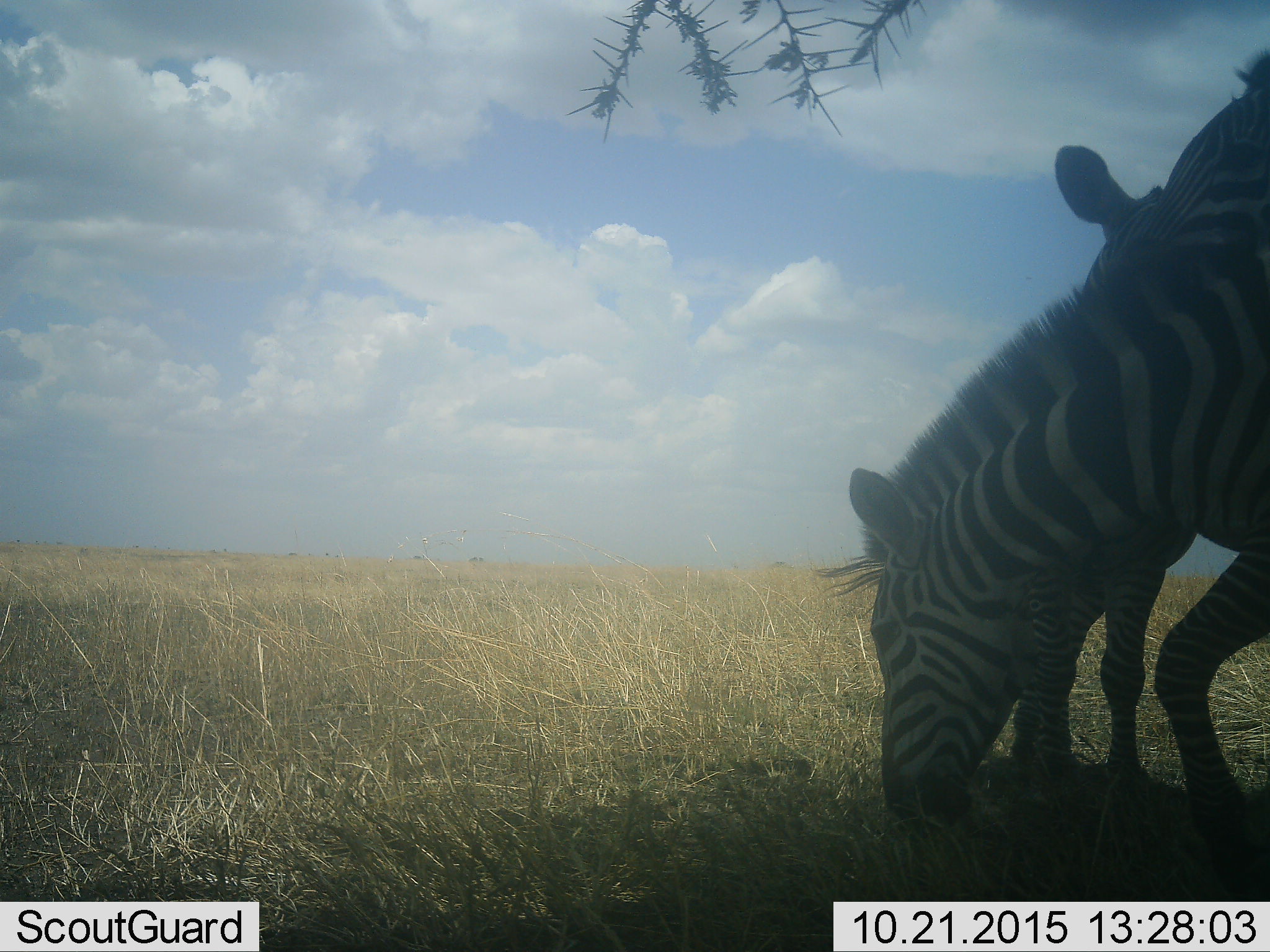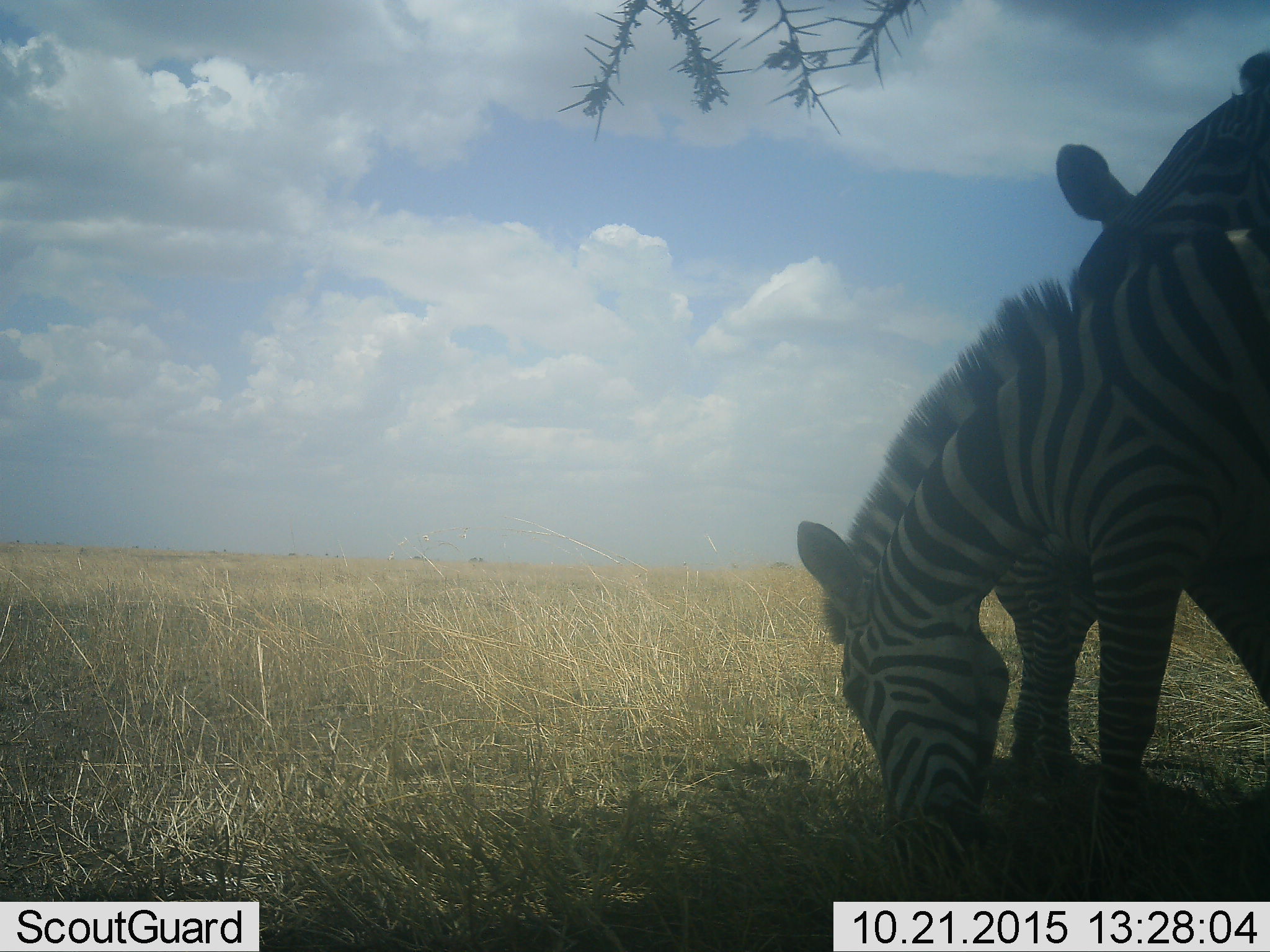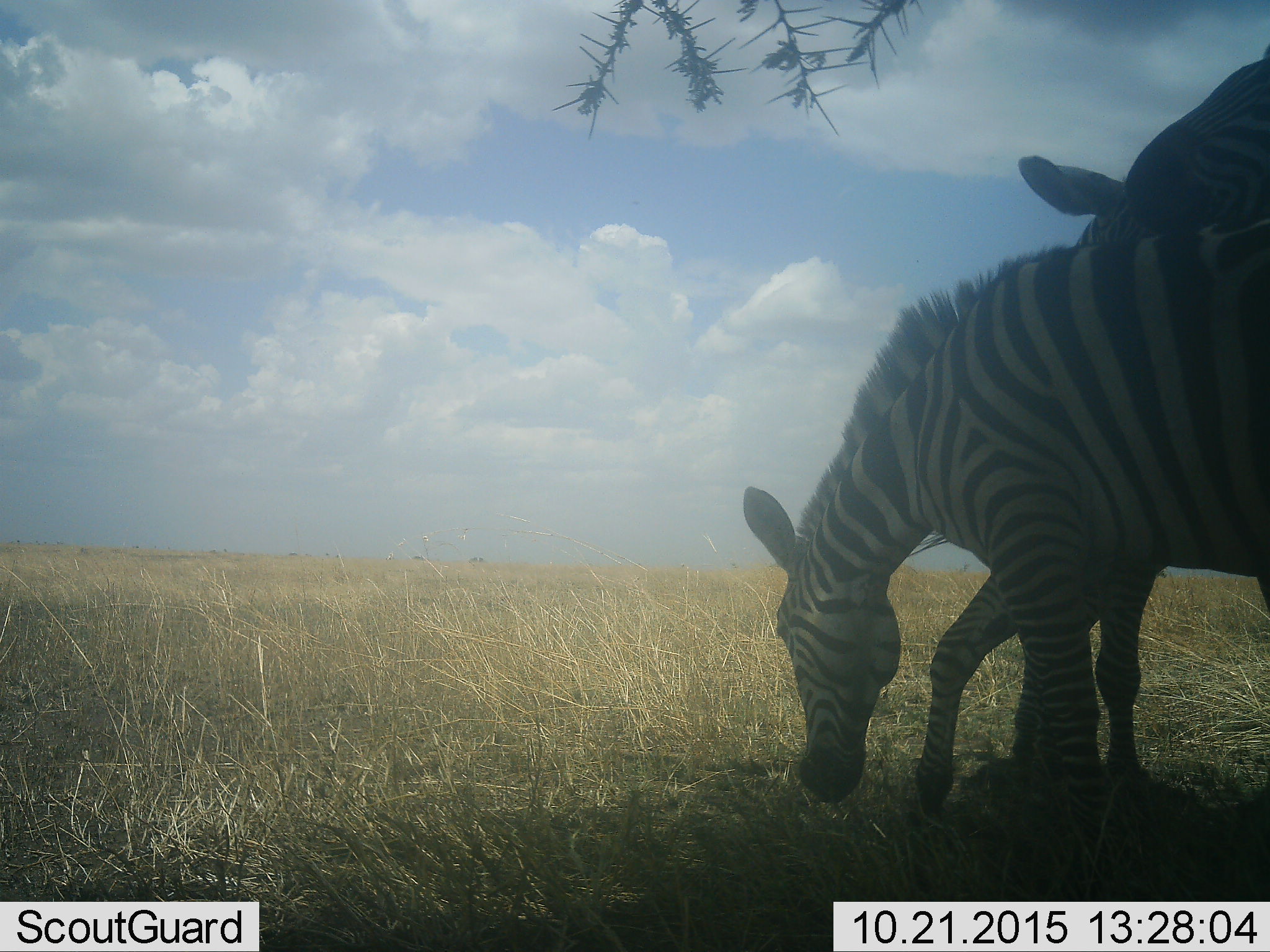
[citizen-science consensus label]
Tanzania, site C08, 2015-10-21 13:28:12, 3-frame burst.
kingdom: Animalia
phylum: Chordata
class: Mammalia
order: Perissodactyla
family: Equidae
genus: Equus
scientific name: Equus quagga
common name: plains zebra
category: zebra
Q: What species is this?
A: Zebra (plains zebra) (Equus quagga).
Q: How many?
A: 2.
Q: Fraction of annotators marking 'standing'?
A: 39%.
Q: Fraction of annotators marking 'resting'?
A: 6%.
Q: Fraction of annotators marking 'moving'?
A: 22%.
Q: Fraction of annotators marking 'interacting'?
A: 22%.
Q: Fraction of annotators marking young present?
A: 11%.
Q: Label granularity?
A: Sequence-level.